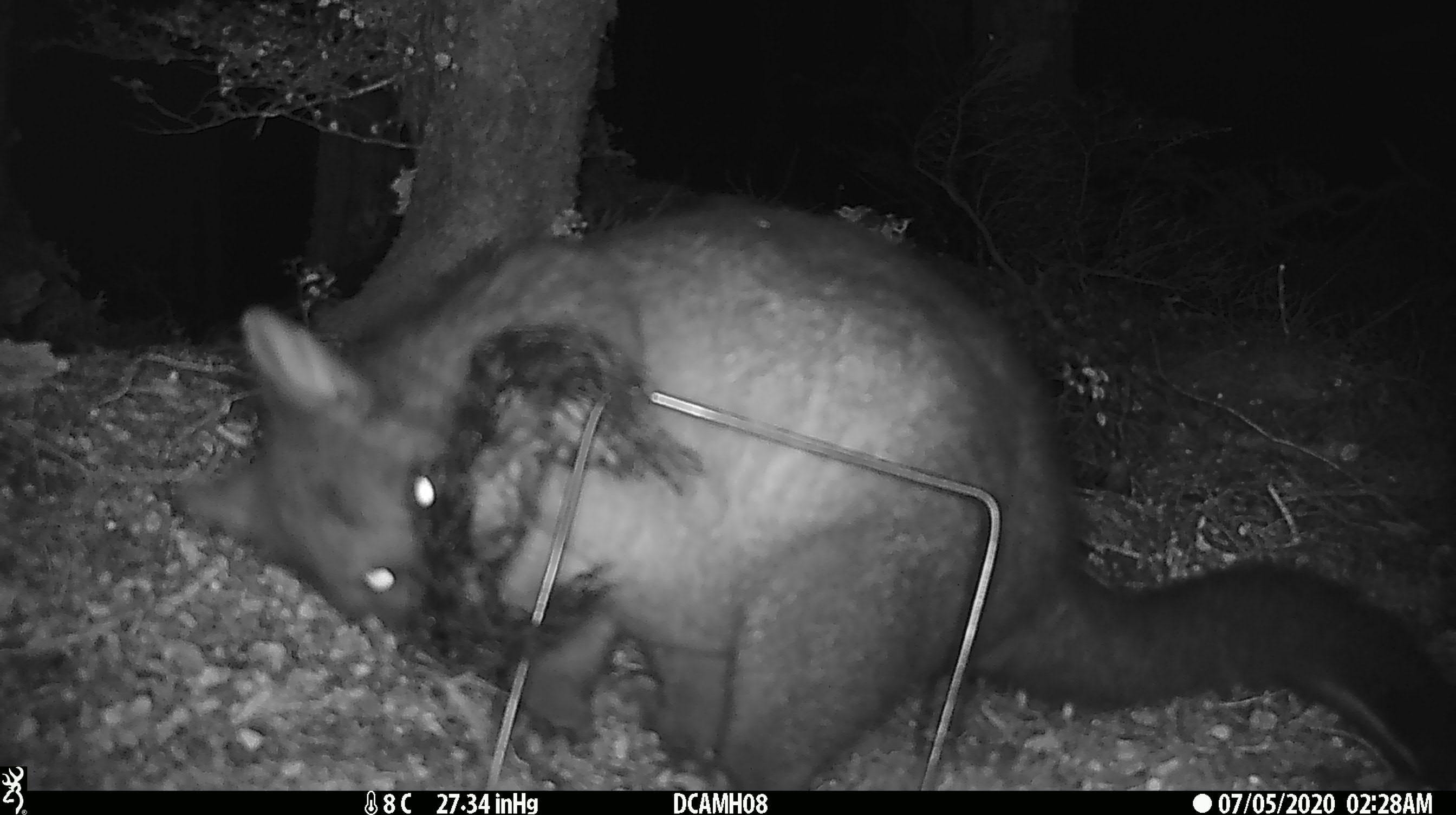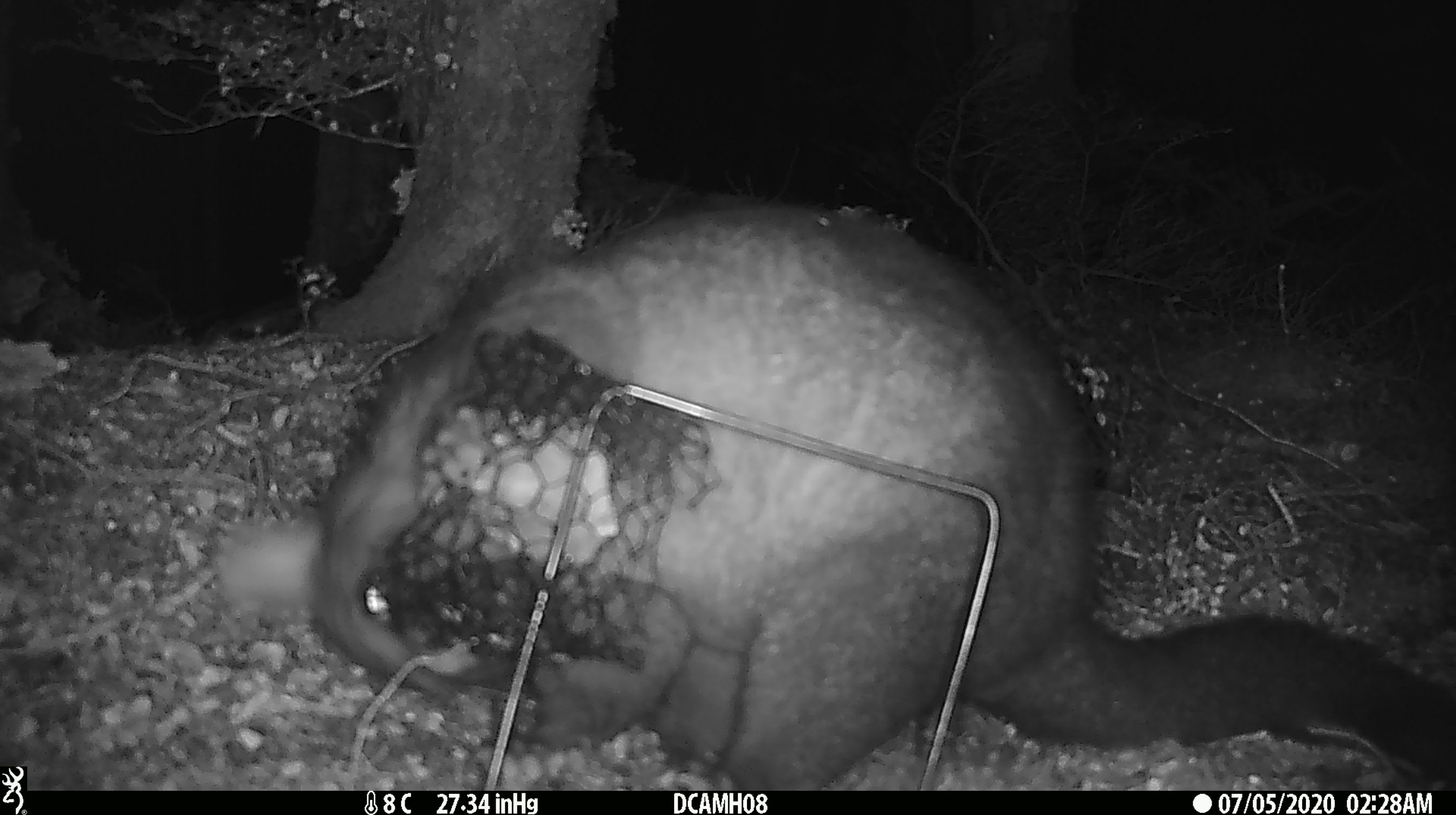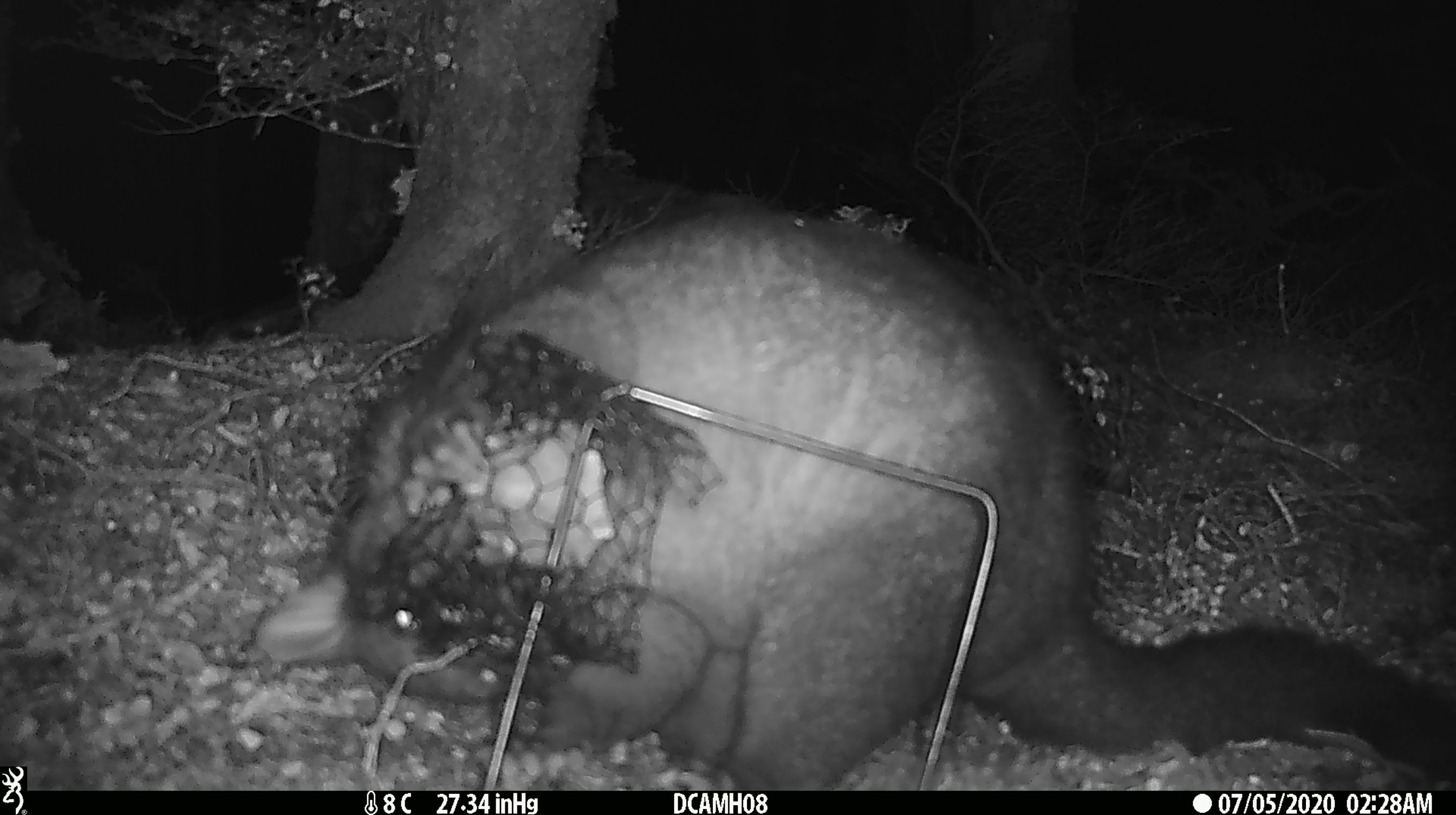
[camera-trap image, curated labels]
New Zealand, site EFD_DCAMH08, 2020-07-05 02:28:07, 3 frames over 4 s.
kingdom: Animalia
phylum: Chordata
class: Mammalia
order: Diprotodontia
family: Phalangeridae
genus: Trichosurus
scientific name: Trichosurus vulpecula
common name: common brushtail possum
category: possum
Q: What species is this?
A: Possum (common brushtail possum) (Trichosurus vulpecula).